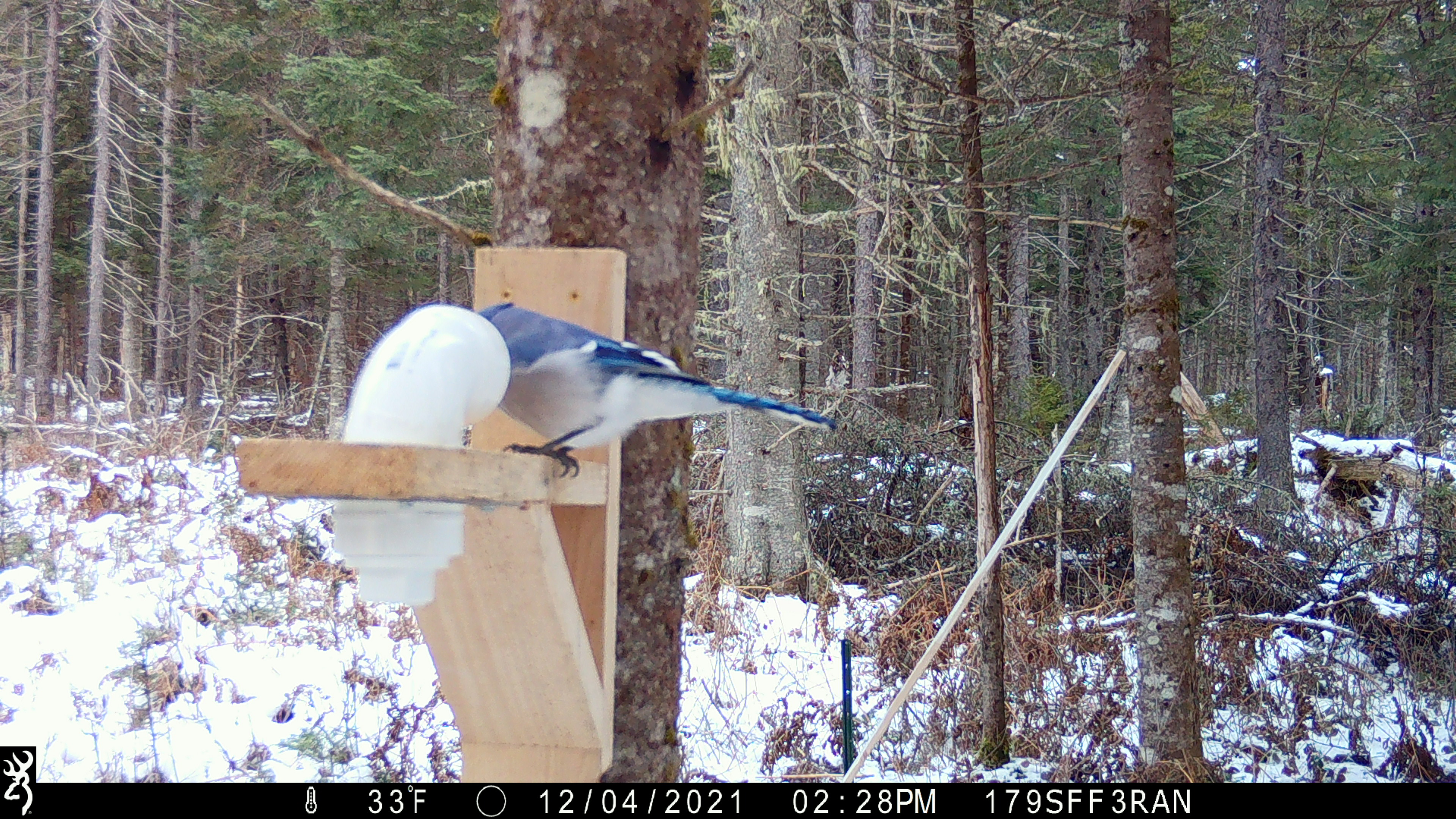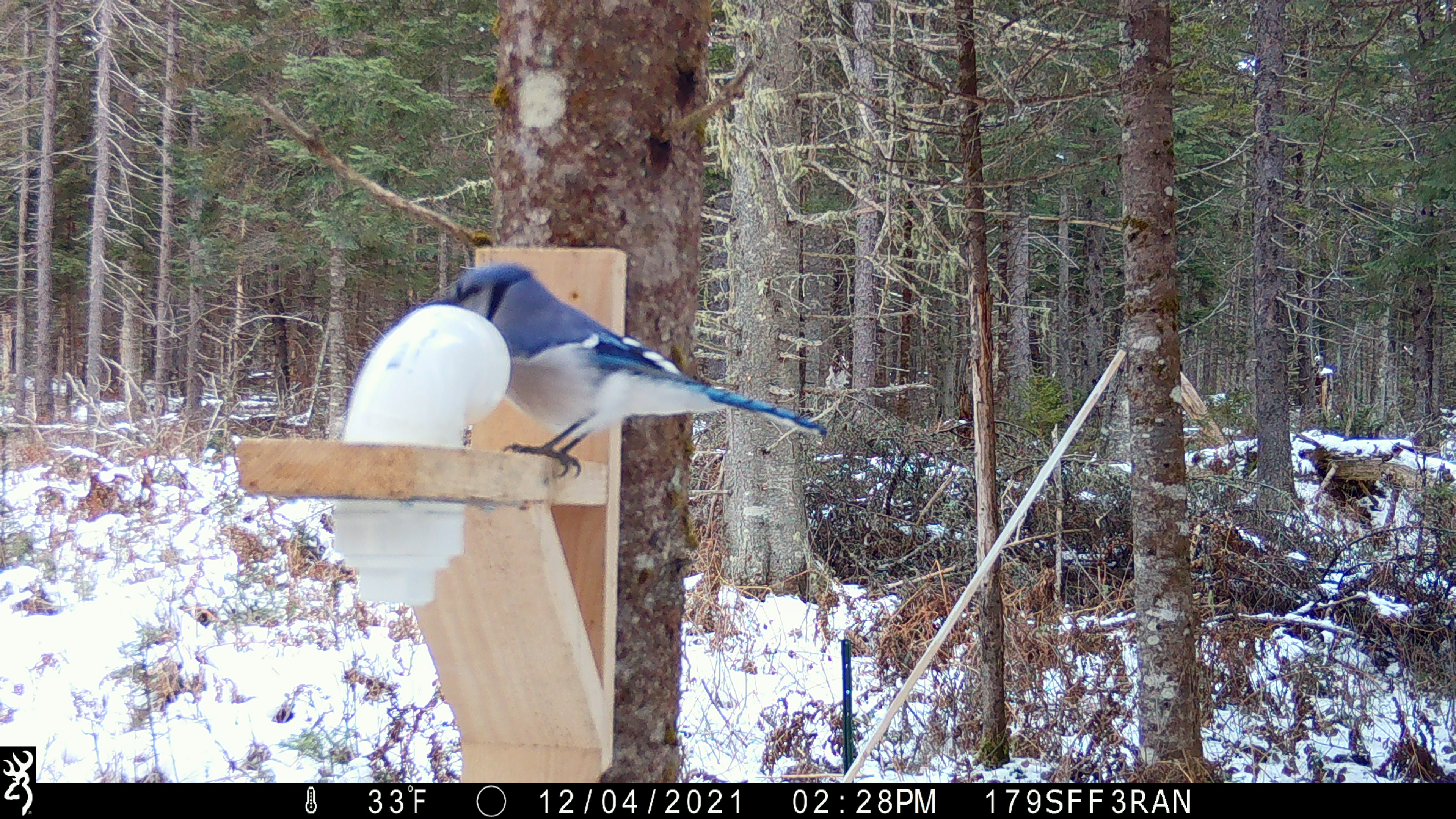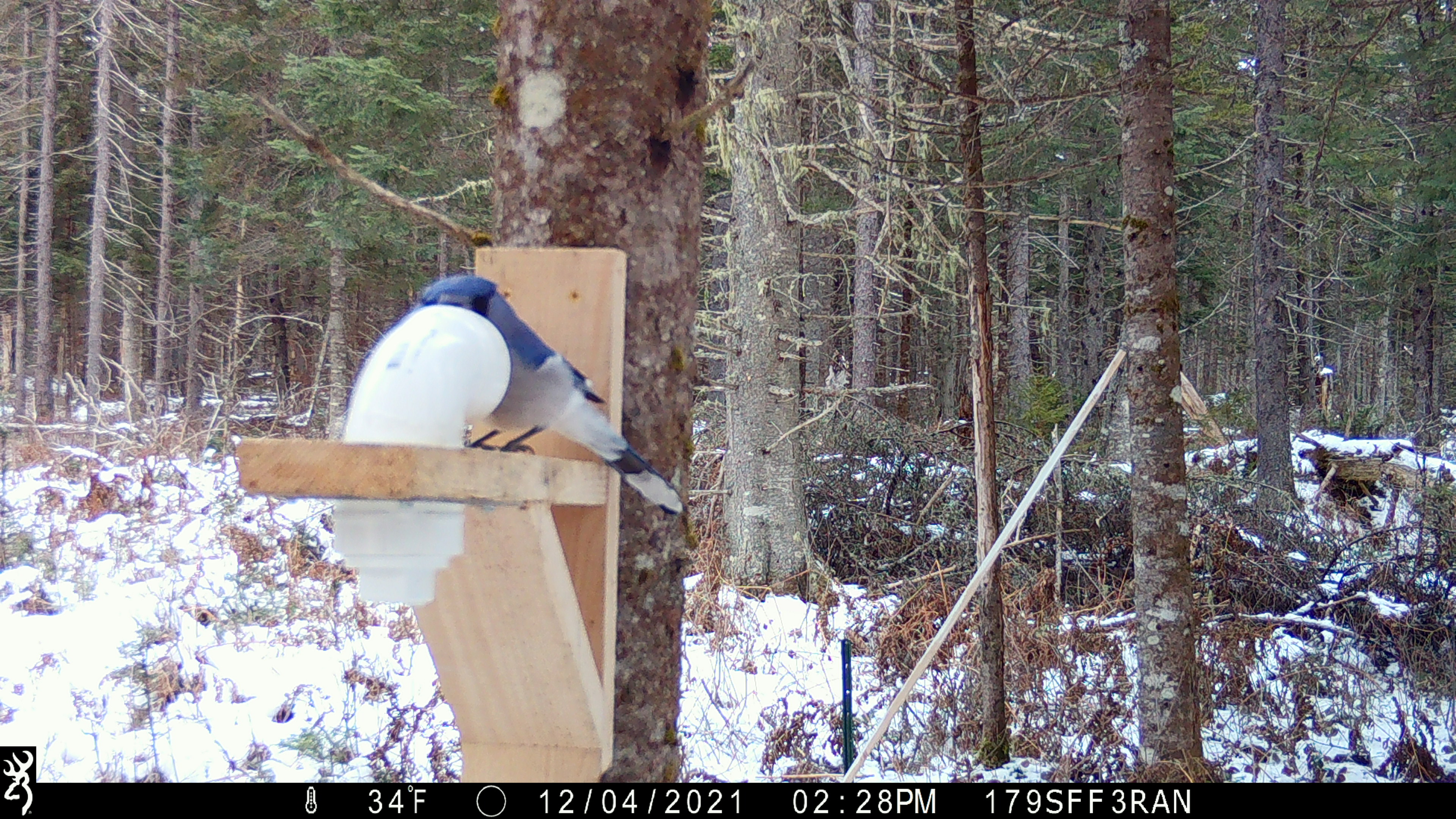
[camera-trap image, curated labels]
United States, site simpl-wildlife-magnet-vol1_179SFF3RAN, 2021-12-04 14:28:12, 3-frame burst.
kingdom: Animalia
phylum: Chordata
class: Aves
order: Passeriformes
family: Corvidae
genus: Cyanocitta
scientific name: Cyanocitta cristata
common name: blue jay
Blue jay (Cyanocitta cristata).